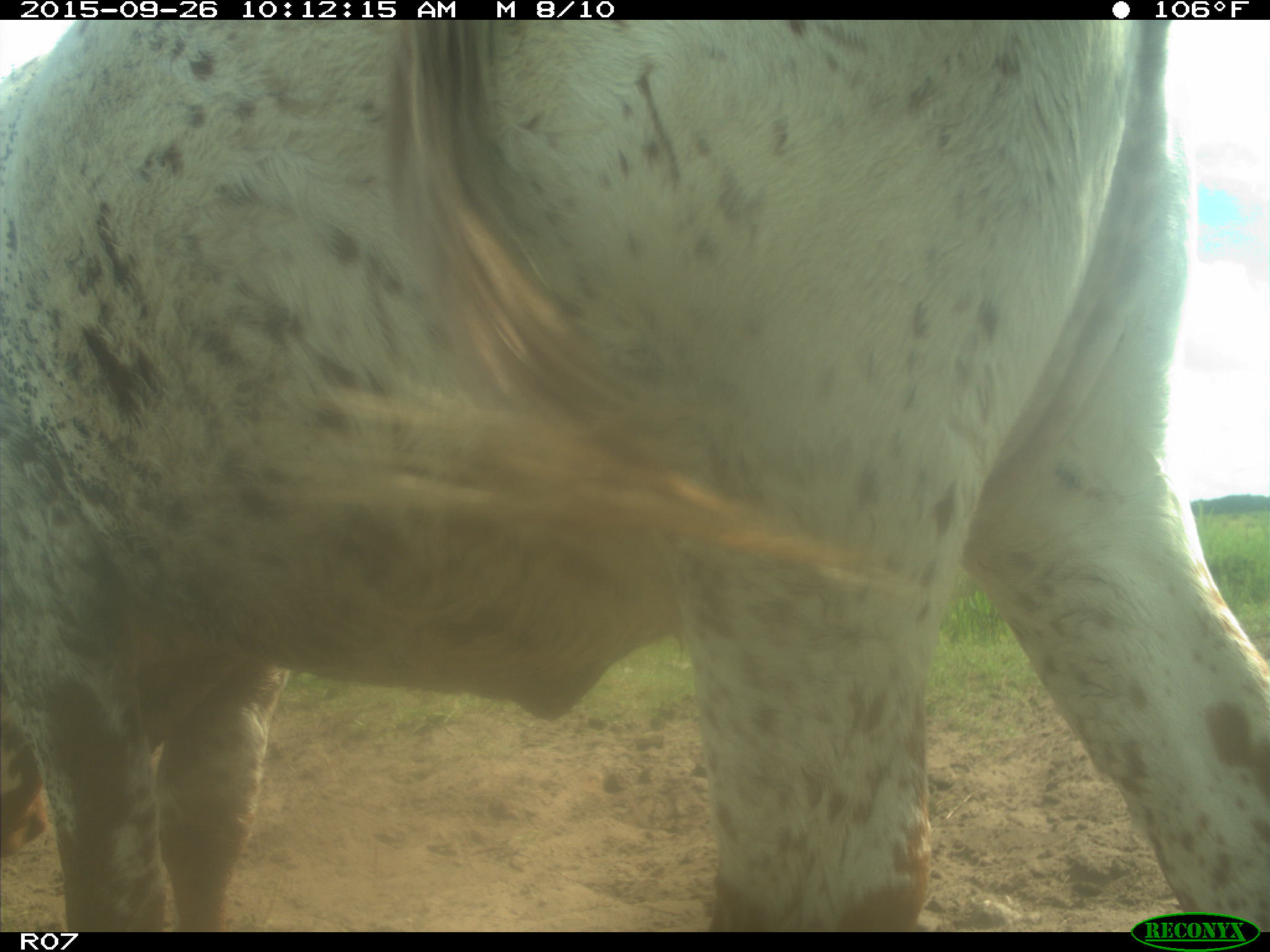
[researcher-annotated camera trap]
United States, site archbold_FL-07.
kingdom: Animalia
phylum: Chordata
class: Mammalia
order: Artiodactyla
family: Bovidae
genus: Bos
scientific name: Bos taurus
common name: domestic cow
Bos taurus (domestic cow).